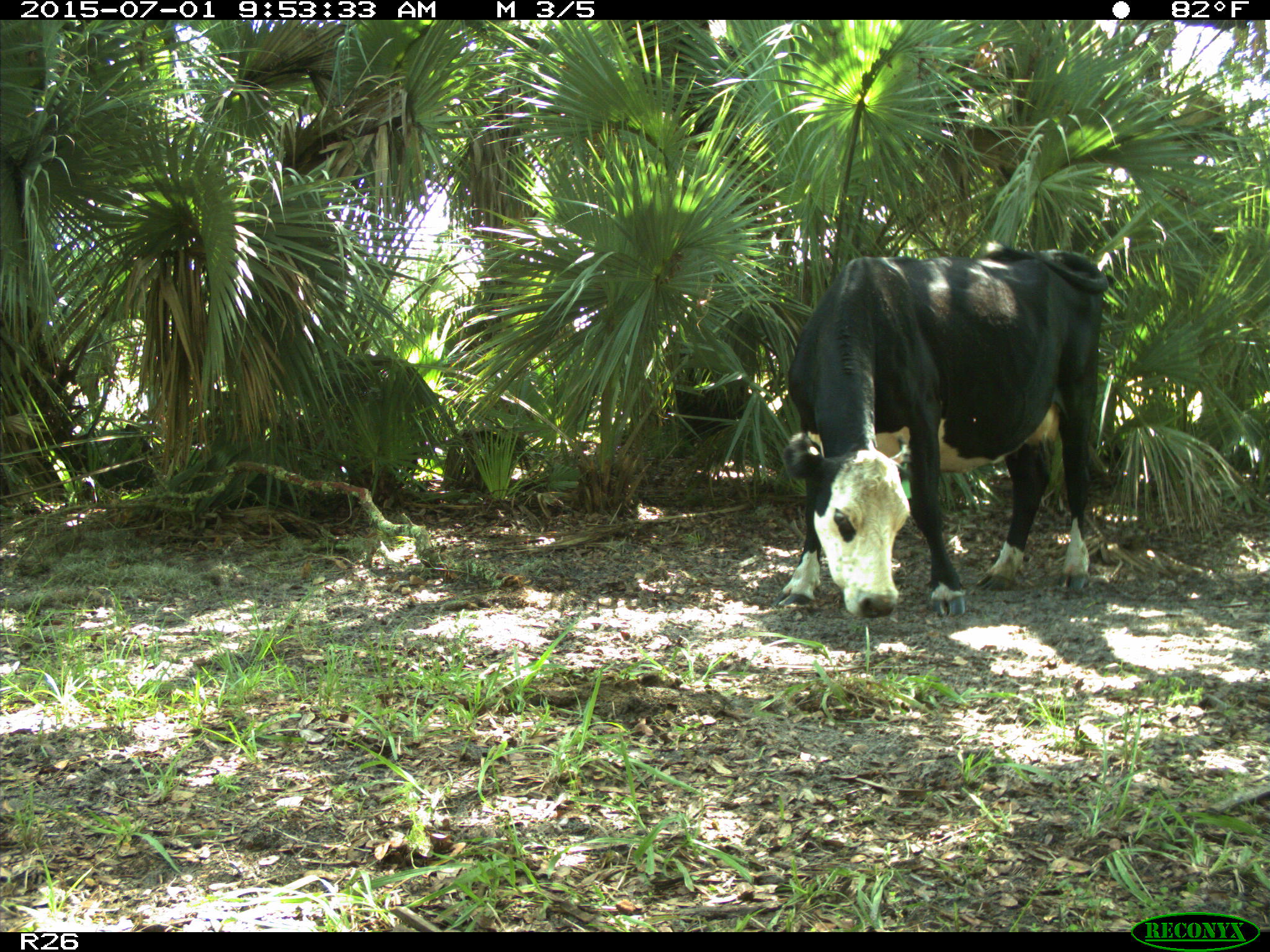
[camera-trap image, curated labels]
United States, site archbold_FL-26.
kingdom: Animalia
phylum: Chordata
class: Mammalia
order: Artiodactyla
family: Bovidae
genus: Bos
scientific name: Bos taurus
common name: domestic cow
Bos taurus (domestic cow).